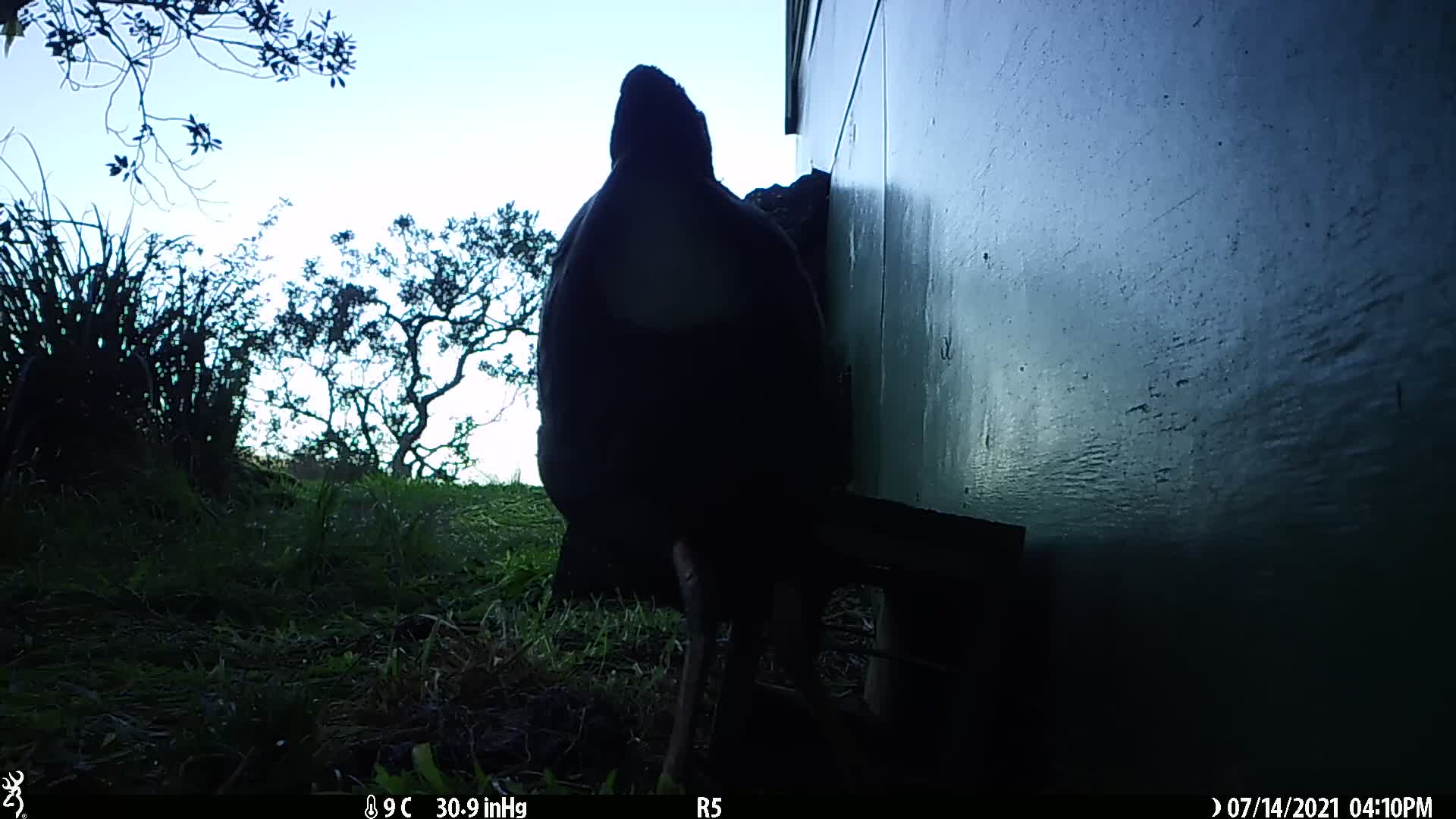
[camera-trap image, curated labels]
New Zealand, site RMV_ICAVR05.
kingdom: Animalia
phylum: Chordata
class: Aves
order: Gruiformes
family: Rallidae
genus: Porphyrio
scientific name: Porphyrio melanotus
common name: australasian swamphen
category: pukeko